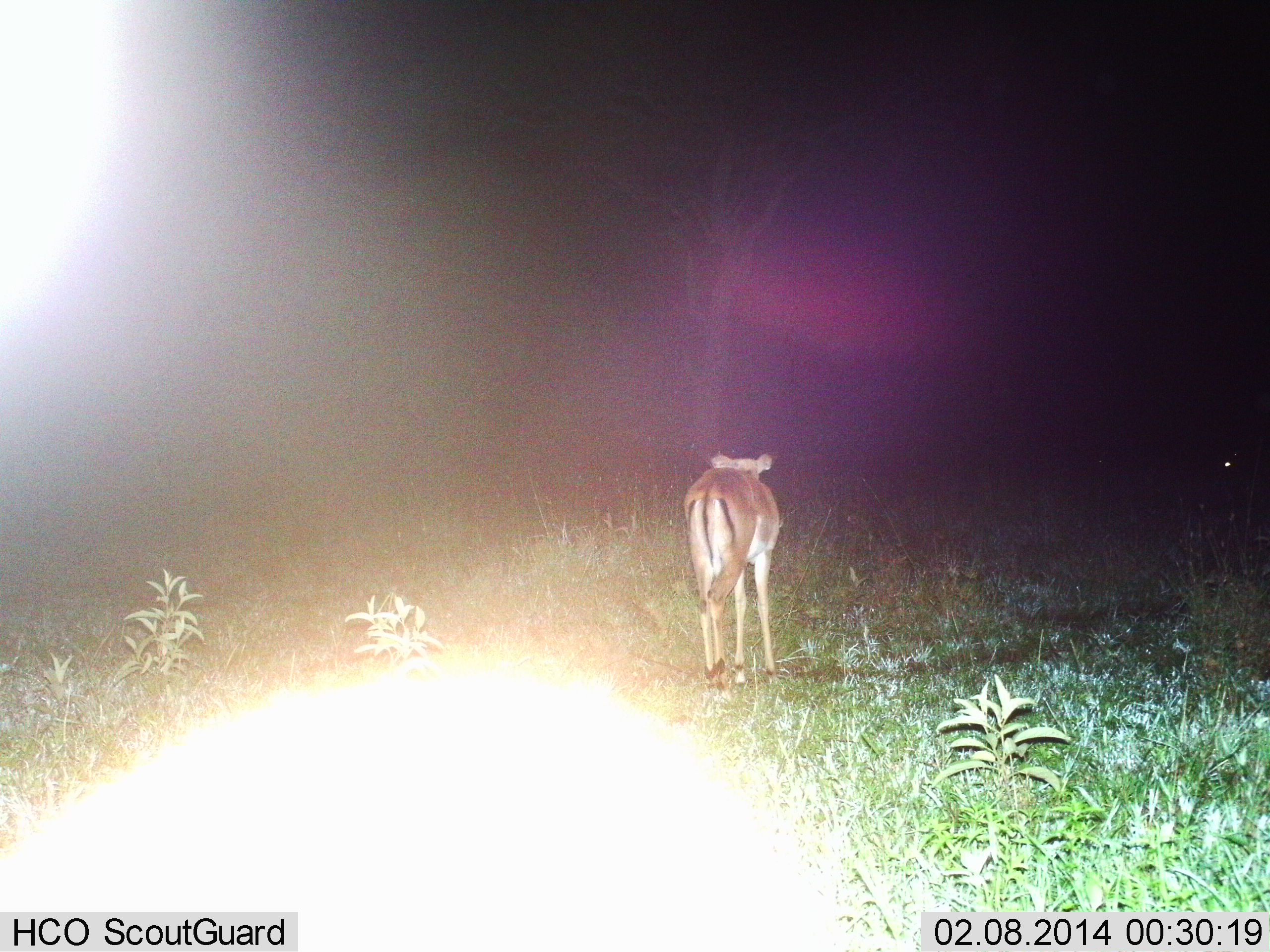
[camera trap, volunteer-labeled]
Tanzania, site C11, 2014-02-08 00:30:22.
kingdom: Animalia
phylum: Chordata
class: Mammalia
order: Artiodactyla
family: Bovidae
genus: Eudorcas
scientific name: Eudorcas thomsonii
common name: thomson's gazelle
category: gazellethomsons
Gazellethomsons (thomson's gazelle) (Eudorcas thomsonii), count 1. Behavior (volunteer vote fractions): standing 70%, resting 0%, moving 30%, interacting 0%. Young present (vote fraction): 0%. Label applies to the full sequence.